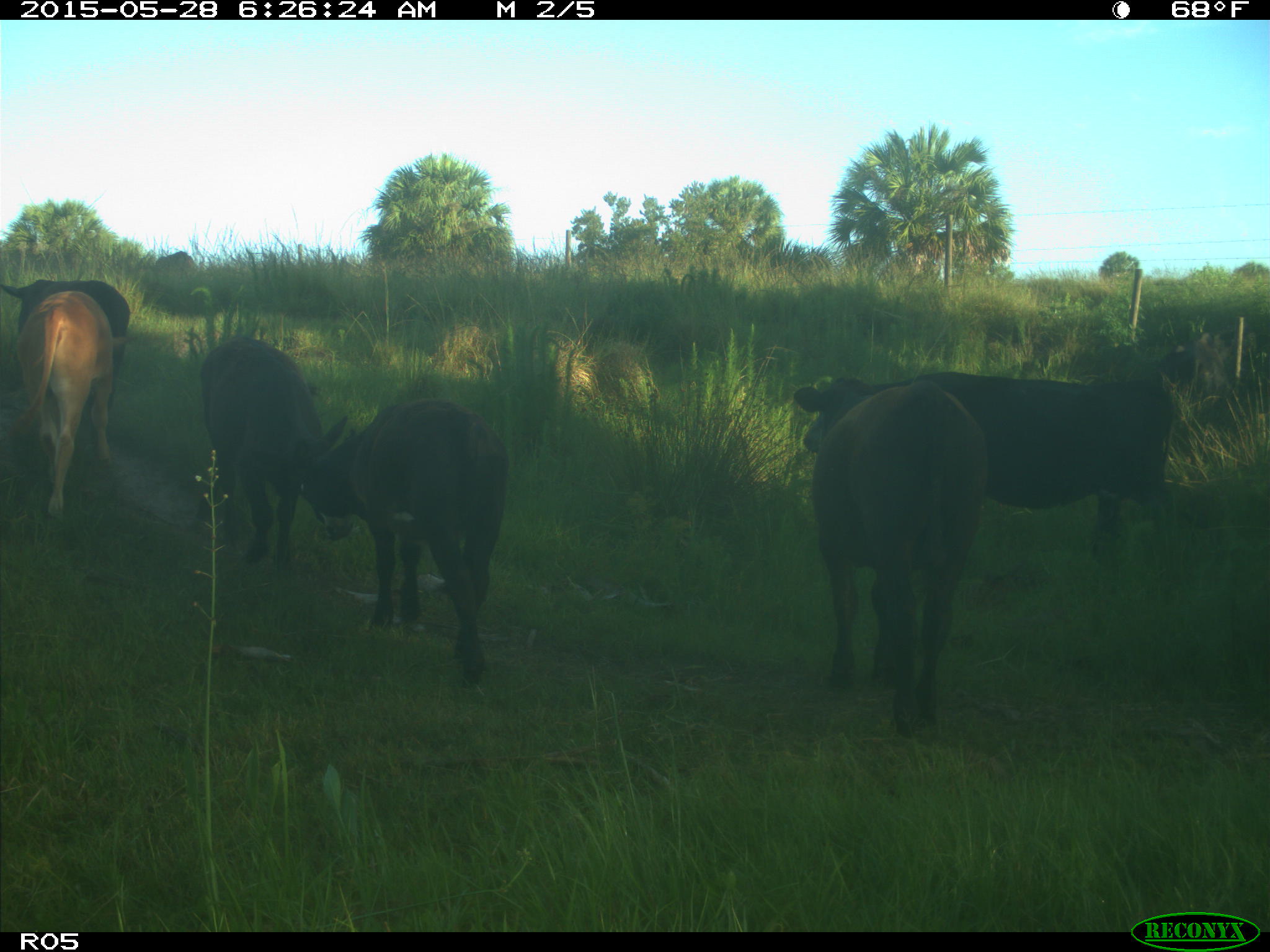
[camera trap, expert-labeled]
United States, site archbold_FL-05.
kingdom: Animalia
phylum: Chordata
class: Mammalia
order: Artiodactyla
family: Bovidae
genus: Bos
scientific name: Bos taurus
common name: domestic cow